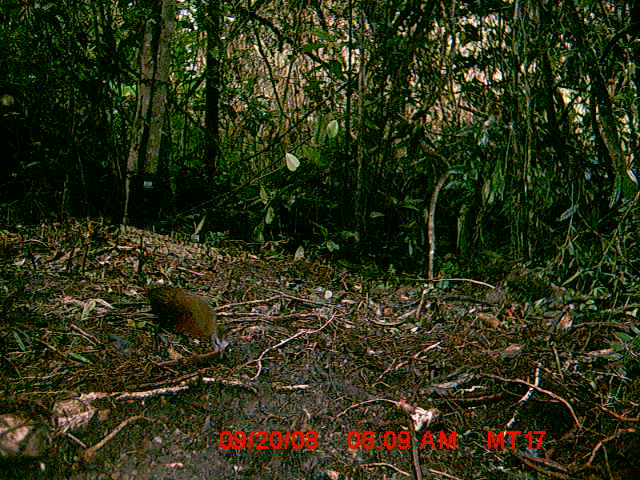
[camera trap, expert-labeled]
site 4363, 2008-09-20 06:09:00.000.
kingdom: Animalia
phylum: Chordata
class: Aves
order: Gruiformes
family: Sarothruridae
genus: Mentocrex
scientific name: Mentocrex kioloides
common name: madagascar wood rail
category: canirallus kioloides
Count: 1.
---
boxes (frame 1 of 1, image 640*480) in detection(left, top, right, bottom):
canirallus kioloides: detection(144, 282, 227, 356)